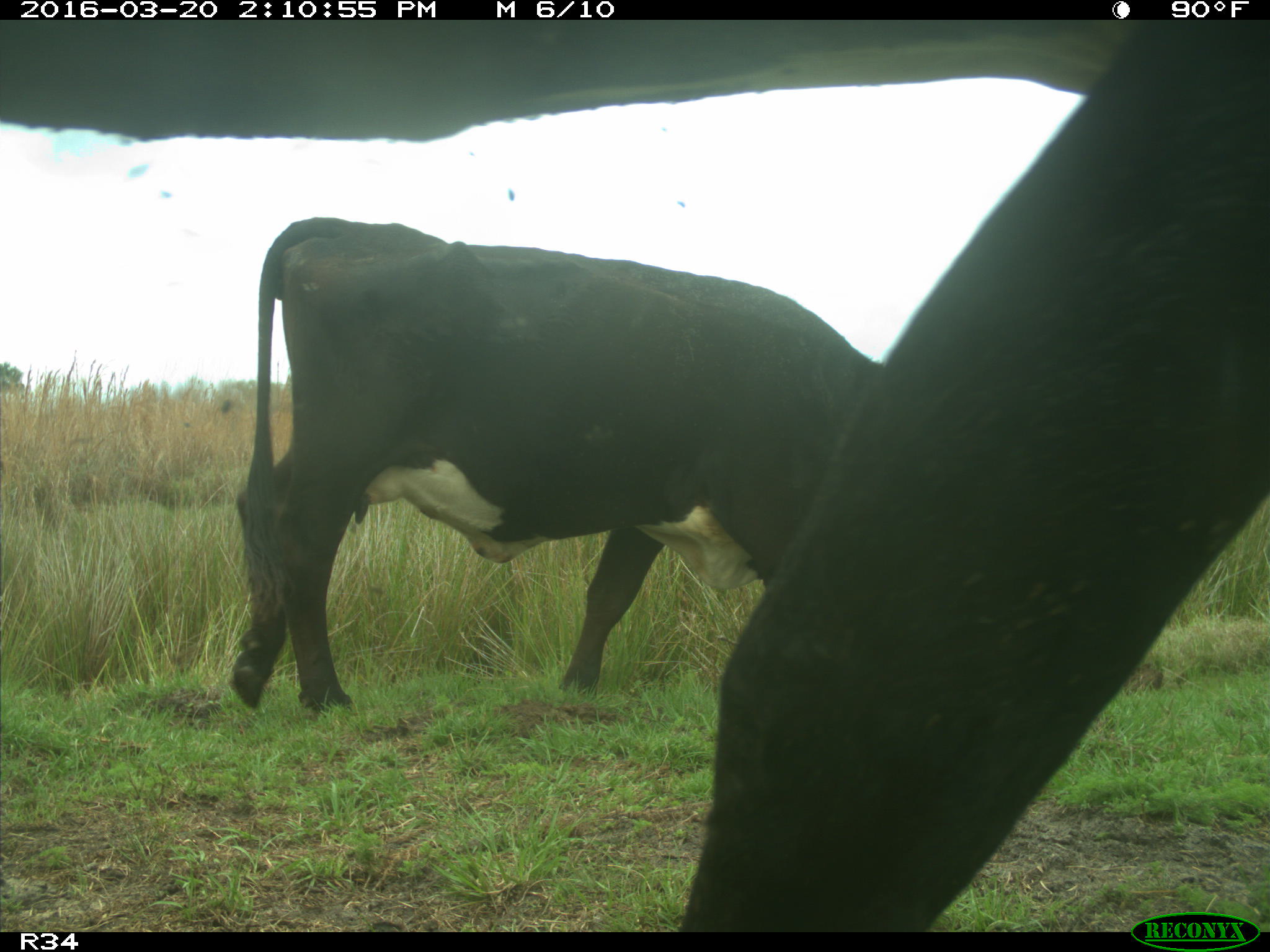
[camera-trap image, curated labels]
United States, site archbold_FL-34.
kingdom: Animalia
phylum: Chordata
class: Mammalia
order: Artiodactyla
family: Bovidae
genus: Bos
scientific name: Bos taurus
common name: domestic cow